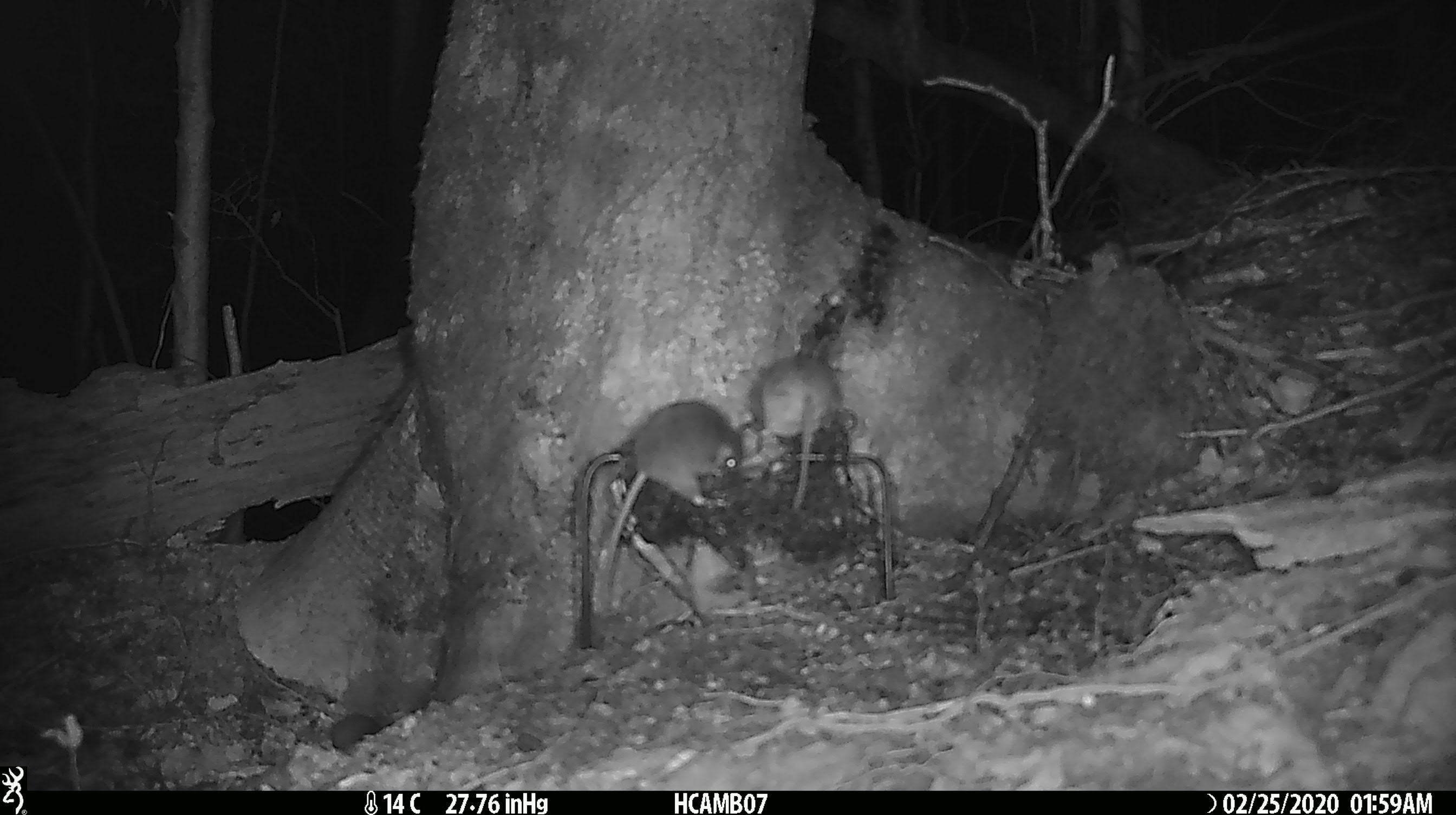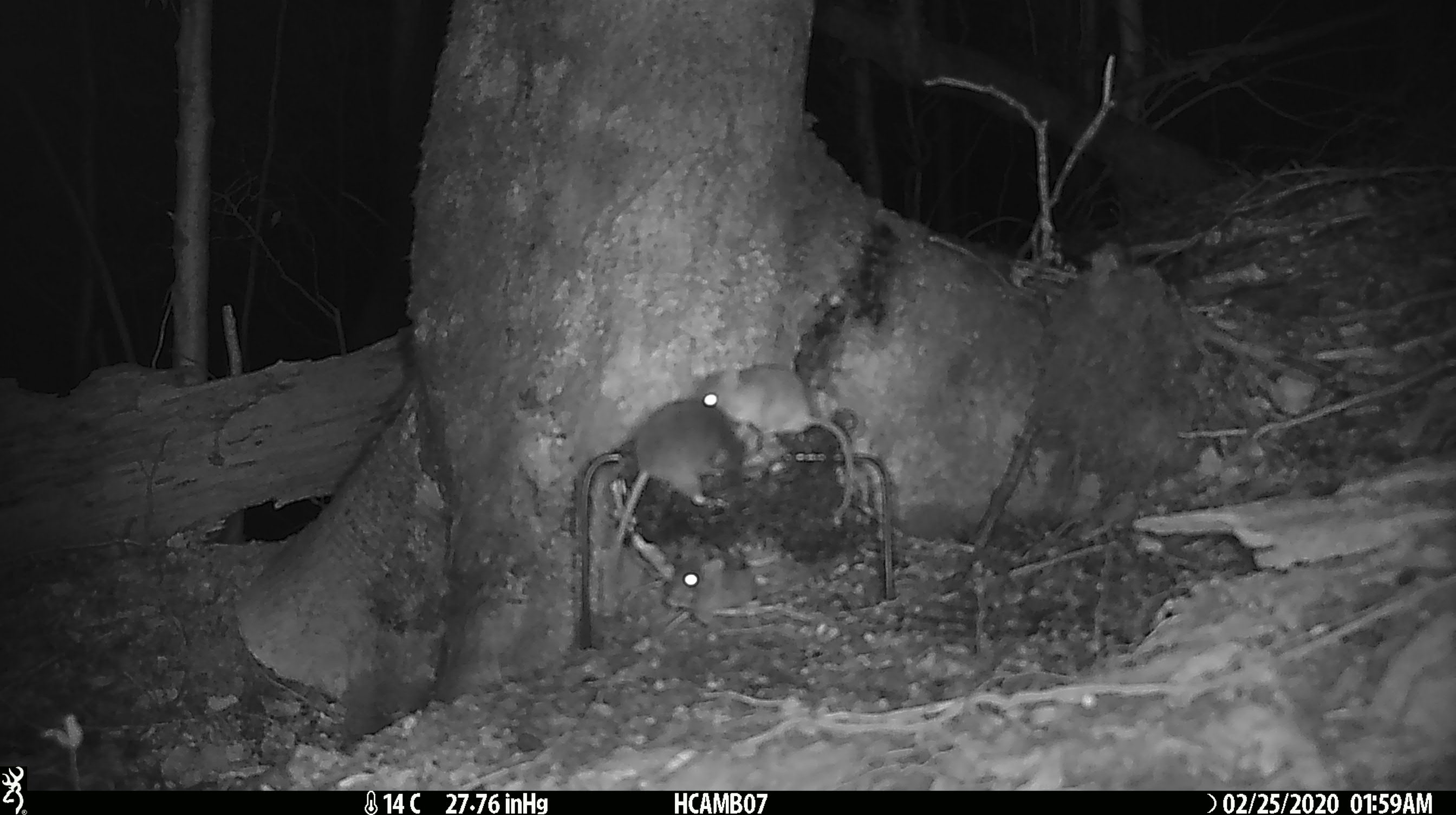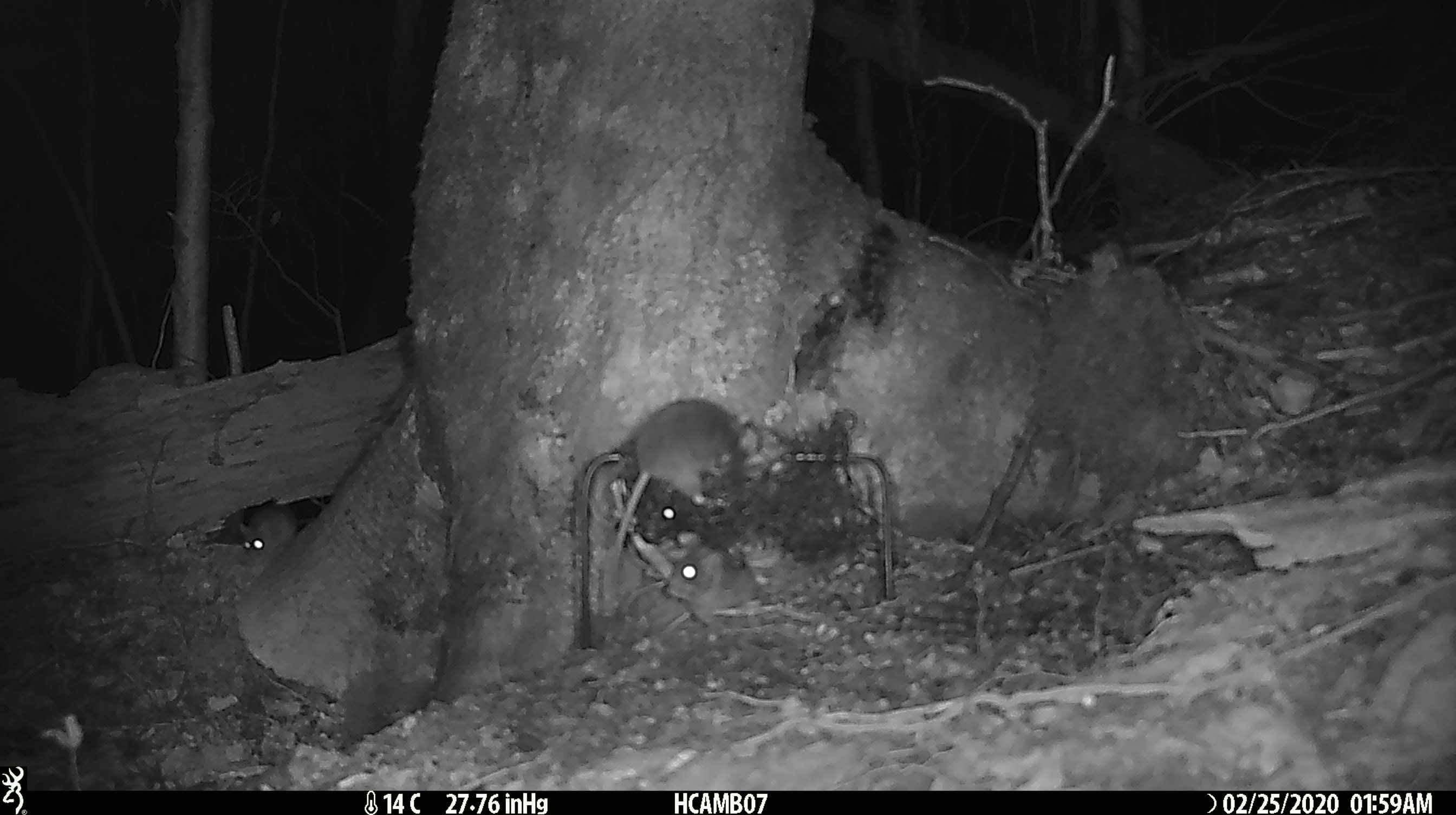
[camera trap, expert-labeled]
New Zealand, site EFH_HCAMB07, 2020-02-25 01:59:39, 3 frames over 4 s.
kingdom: Animalia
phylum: Chordata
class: Mammalia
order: Rodentia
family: Muridae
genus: Mus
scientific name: Mus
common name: mouse